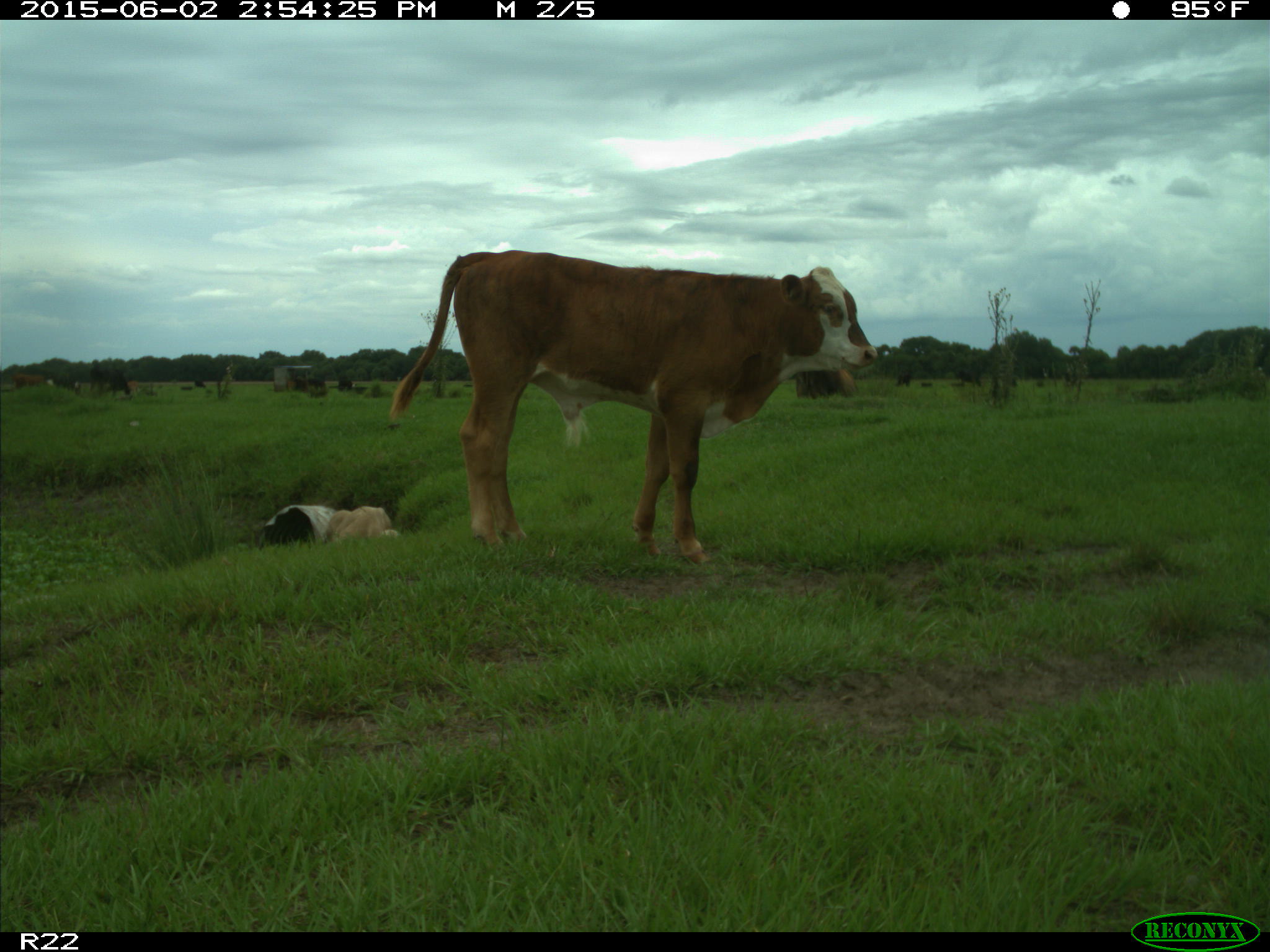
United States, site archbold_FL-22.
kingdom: Animalia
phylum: Chordata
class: Mammalia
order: Artiodactyla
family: Bovidae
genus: Bos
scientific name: Bos taurus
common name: domestic cow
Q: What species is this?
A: Bos taurus (domestic cow).